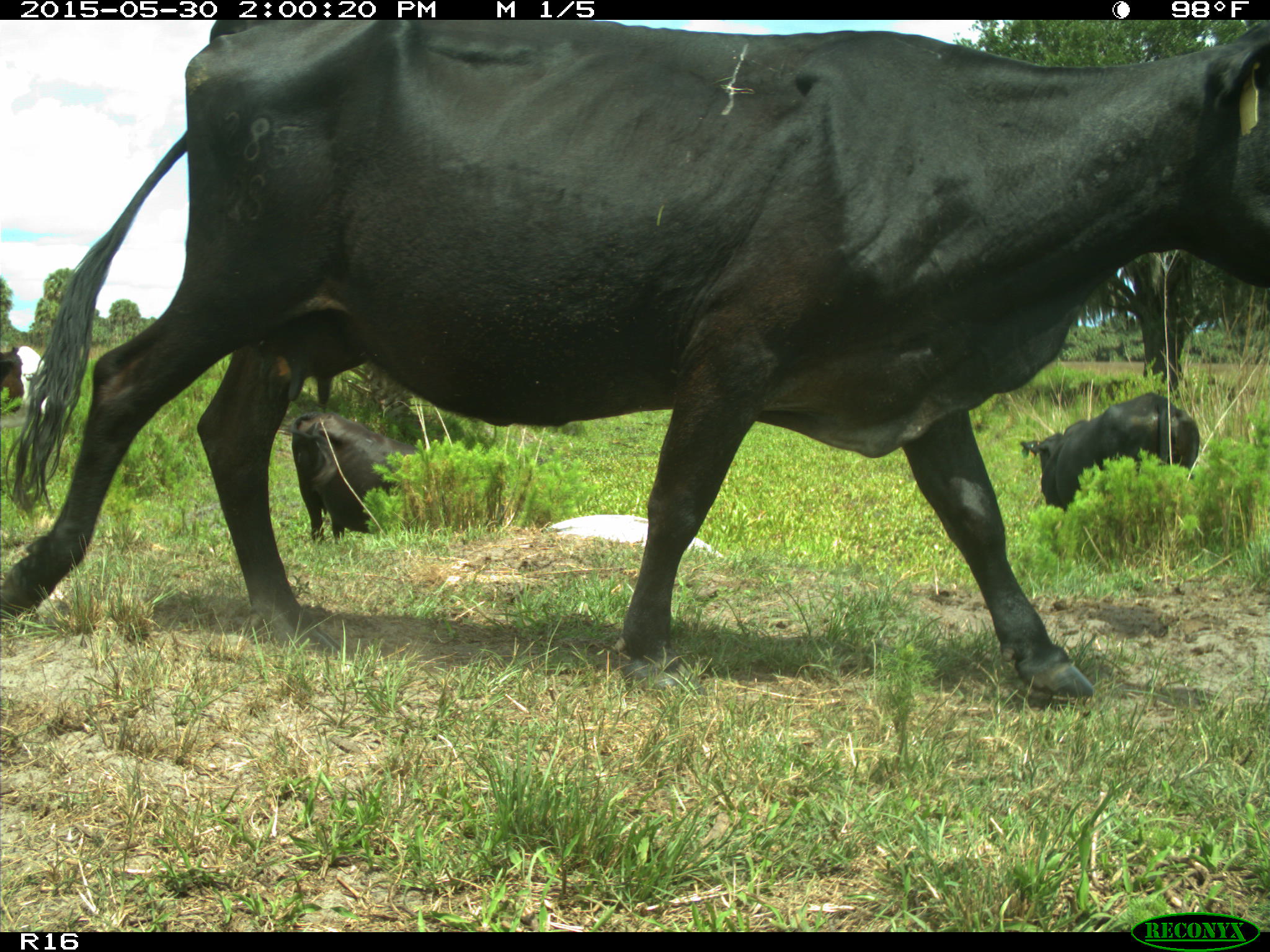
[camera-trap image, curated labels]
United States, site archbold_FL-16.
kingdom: Animalia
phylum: Chordata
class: Mammalia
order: Artiodactyla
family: Bovidae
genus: Bos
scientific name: Bos taurus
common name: domestic cow